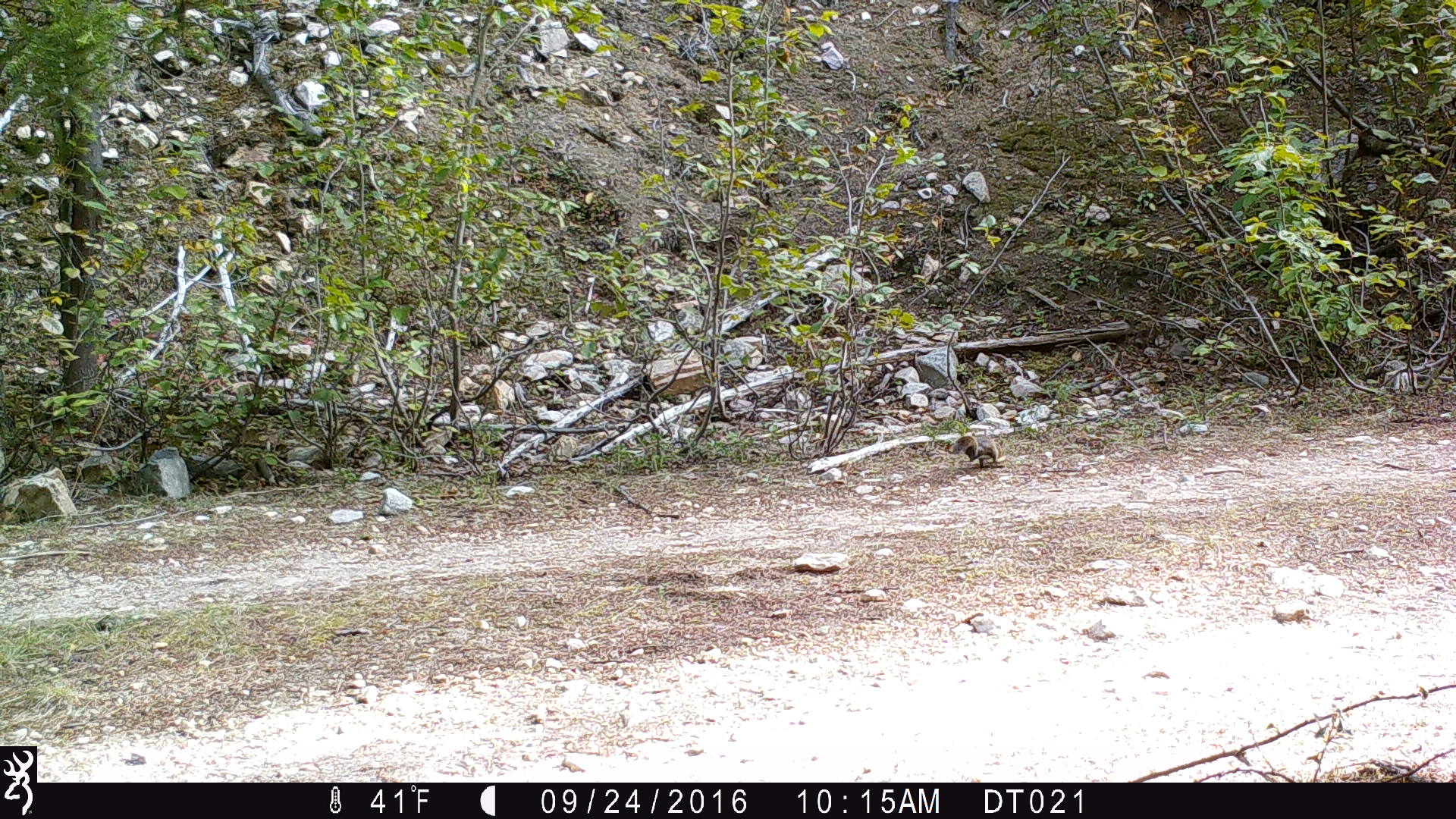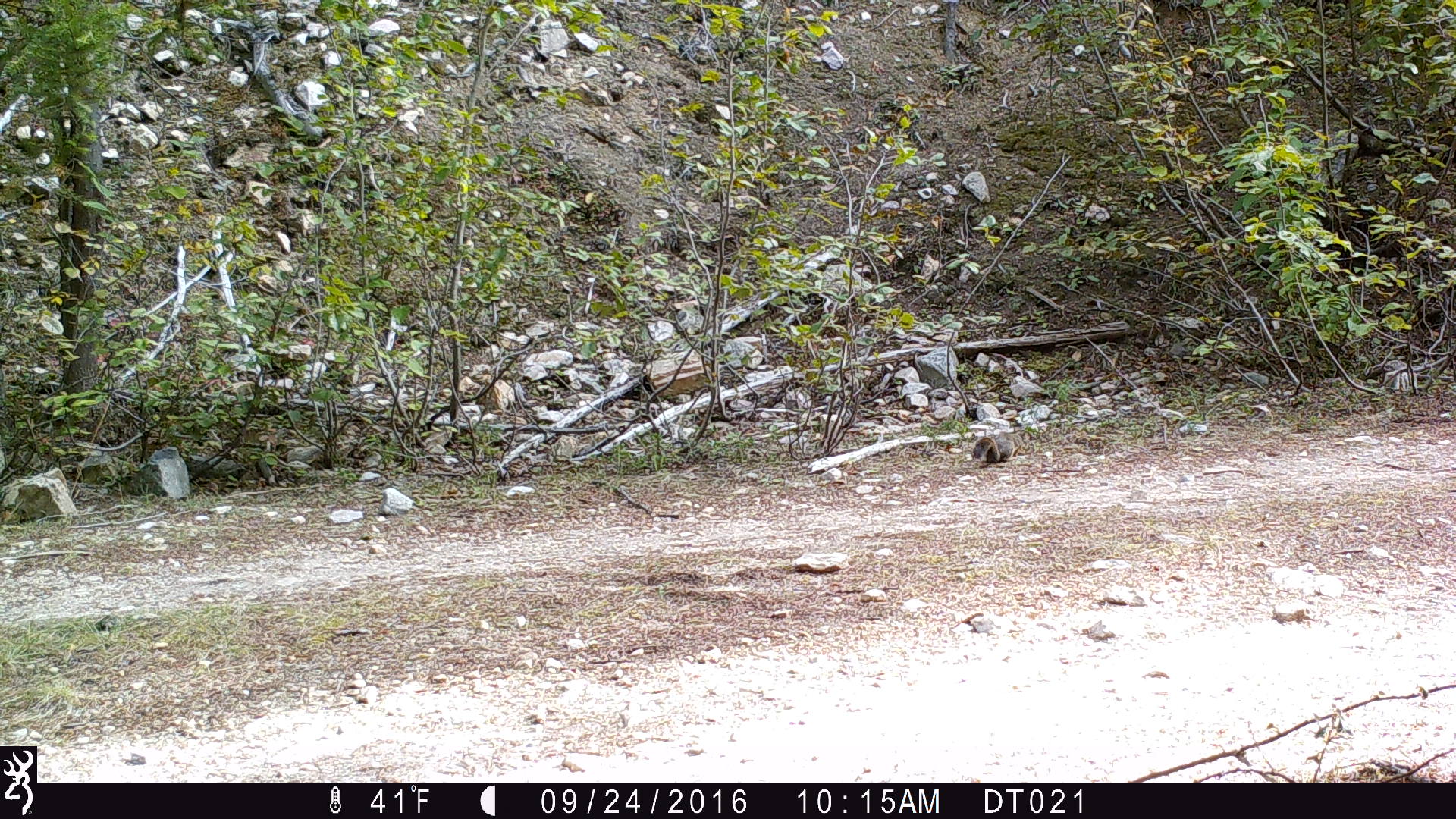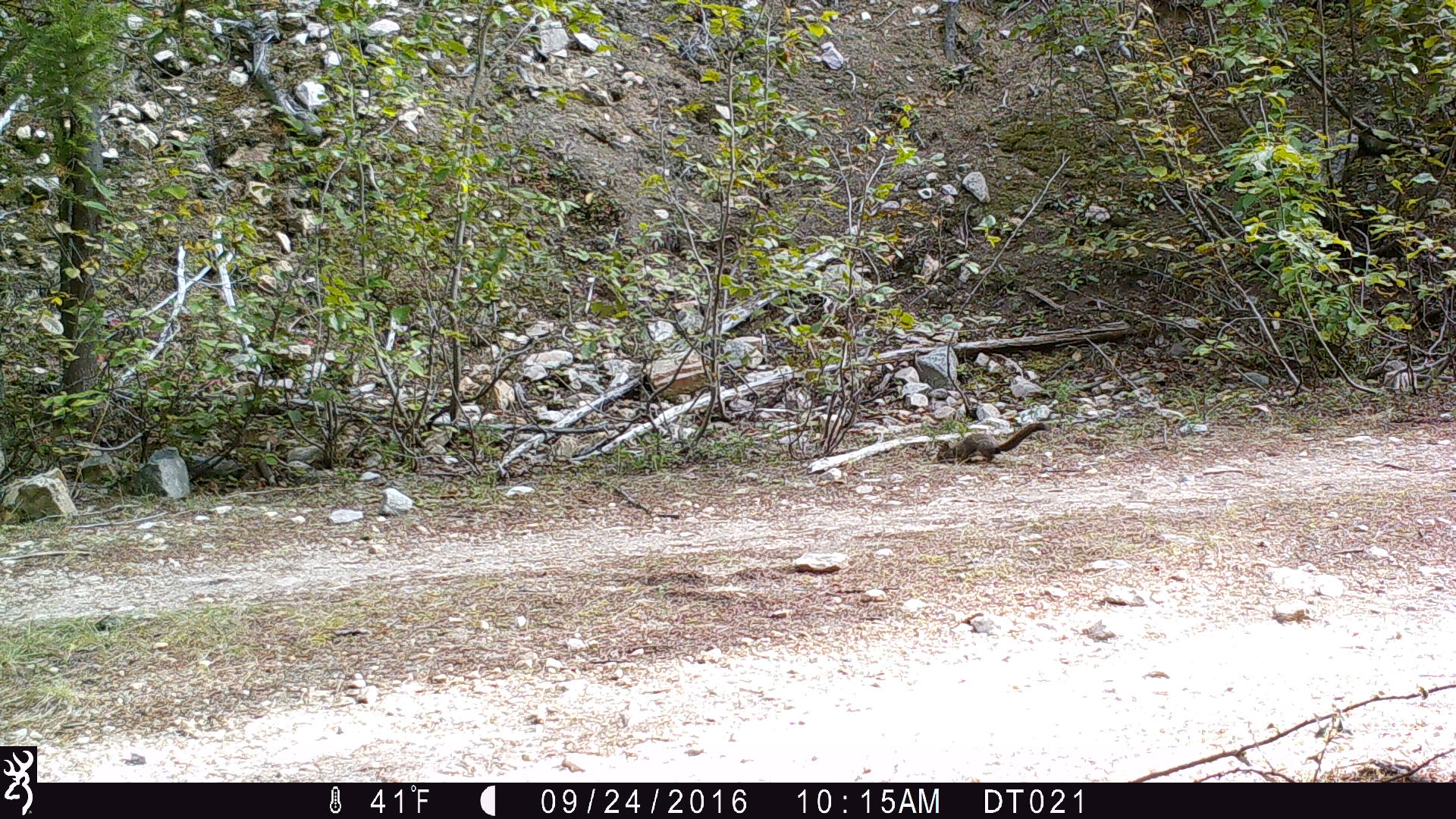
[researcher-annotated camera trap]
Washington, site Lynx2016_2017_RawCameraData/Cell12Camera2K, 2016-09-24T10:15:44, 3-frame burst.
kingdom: Animalia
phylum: Chordata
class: Mammalia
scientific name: Mammalia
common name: small mammal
Small mammal (Mammalia). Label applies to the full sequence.